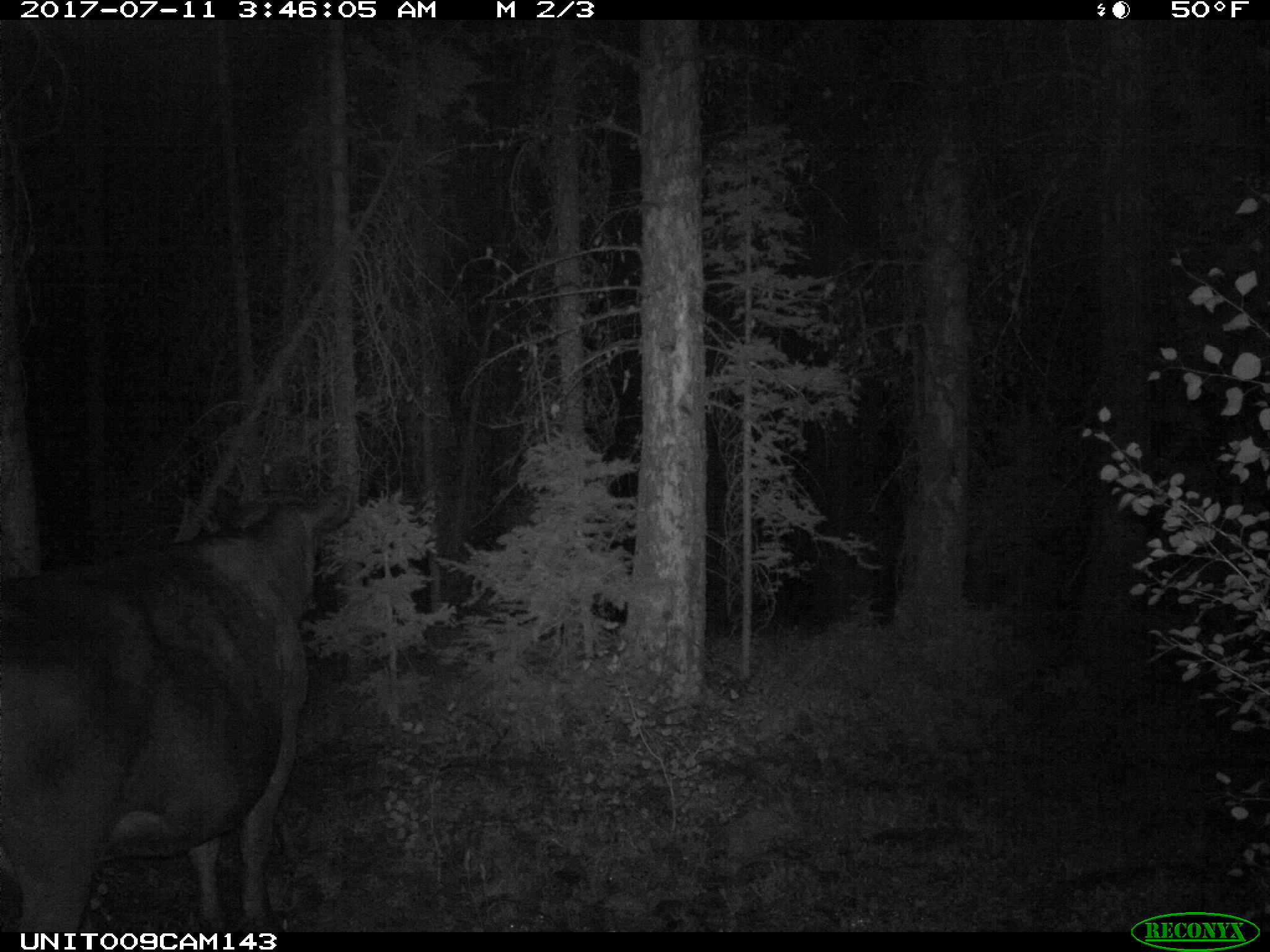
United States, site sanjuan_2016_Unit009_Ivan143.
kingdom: Animalia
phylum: Chordata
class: Mammalia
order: Artiodactyla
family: Bovidae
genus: Bos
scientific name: Bos taurus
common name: domestic cow